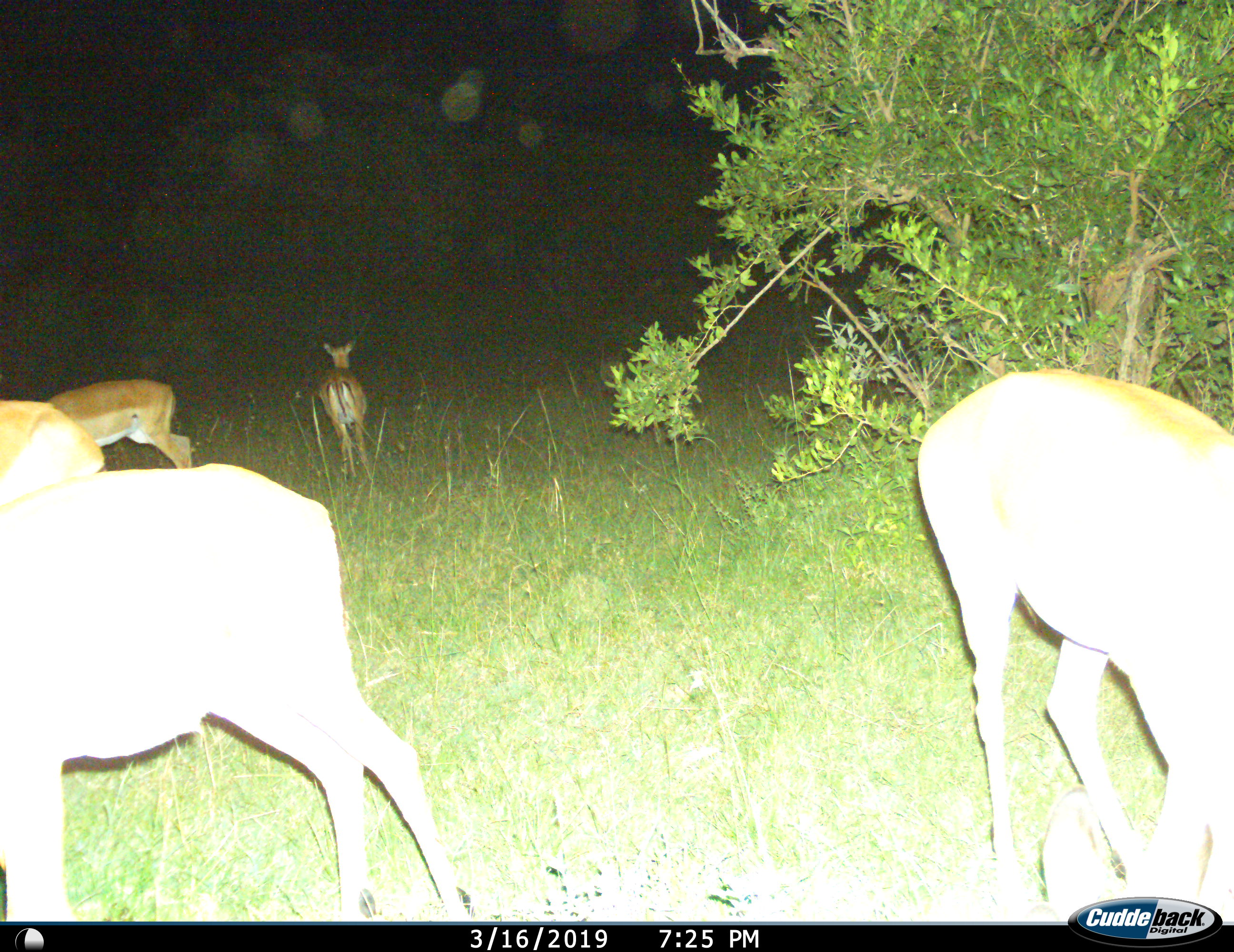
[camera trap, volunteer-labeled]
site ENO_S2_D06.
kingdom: Animalia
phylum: Chordata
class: Mammalia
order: Artiodactyla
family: Bovidae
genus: Aepyceros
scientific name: Aepyceros melampus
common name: impala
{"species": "impala (Aepyceros melampus)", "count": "5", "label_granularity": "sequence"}